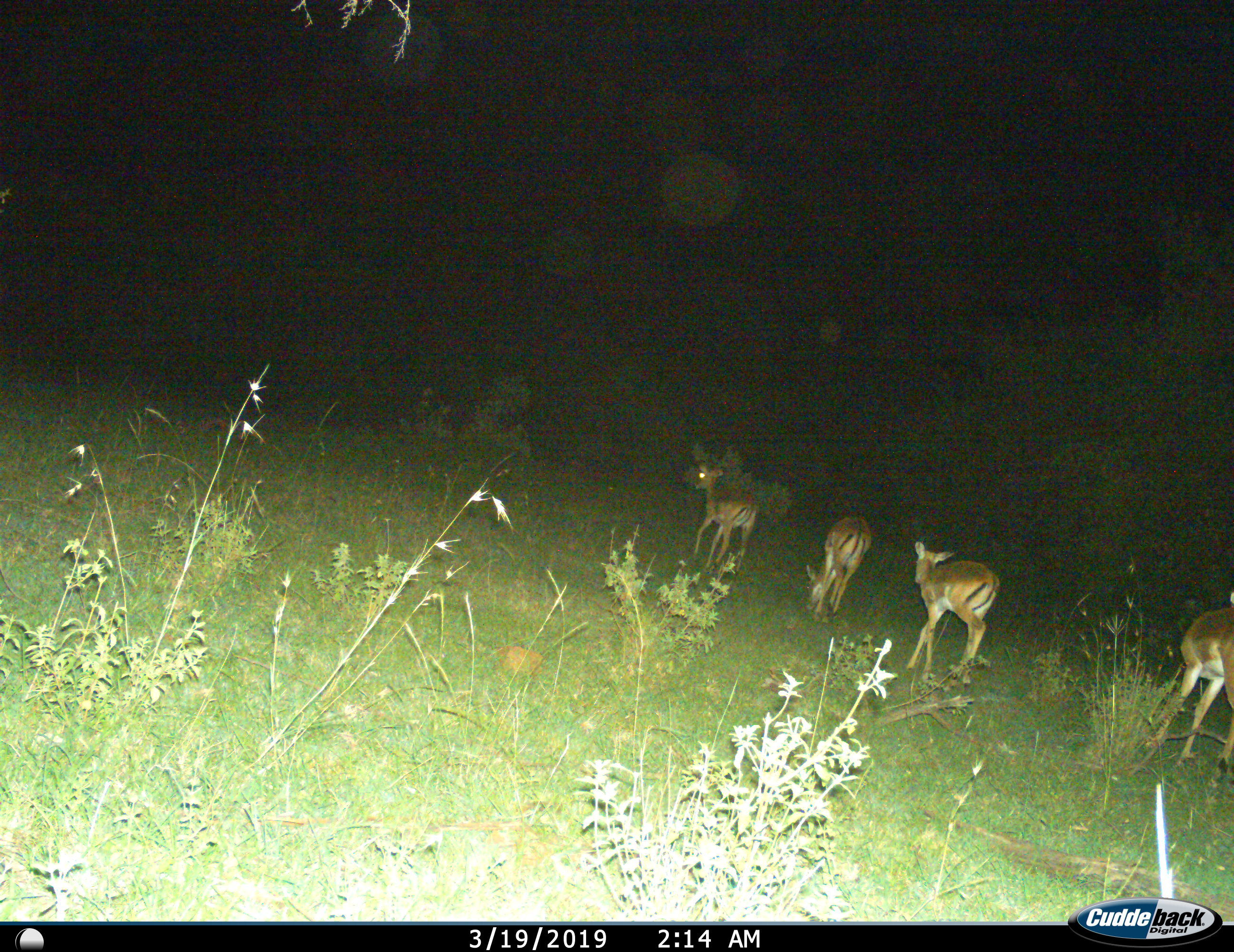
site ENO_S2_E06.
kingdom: Animalia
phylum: Chordata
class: Mammalia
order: Artiodactyla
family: Bovidae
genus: Aepyceros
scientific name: Aepyceros melampus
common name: impala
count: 4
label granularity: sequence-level